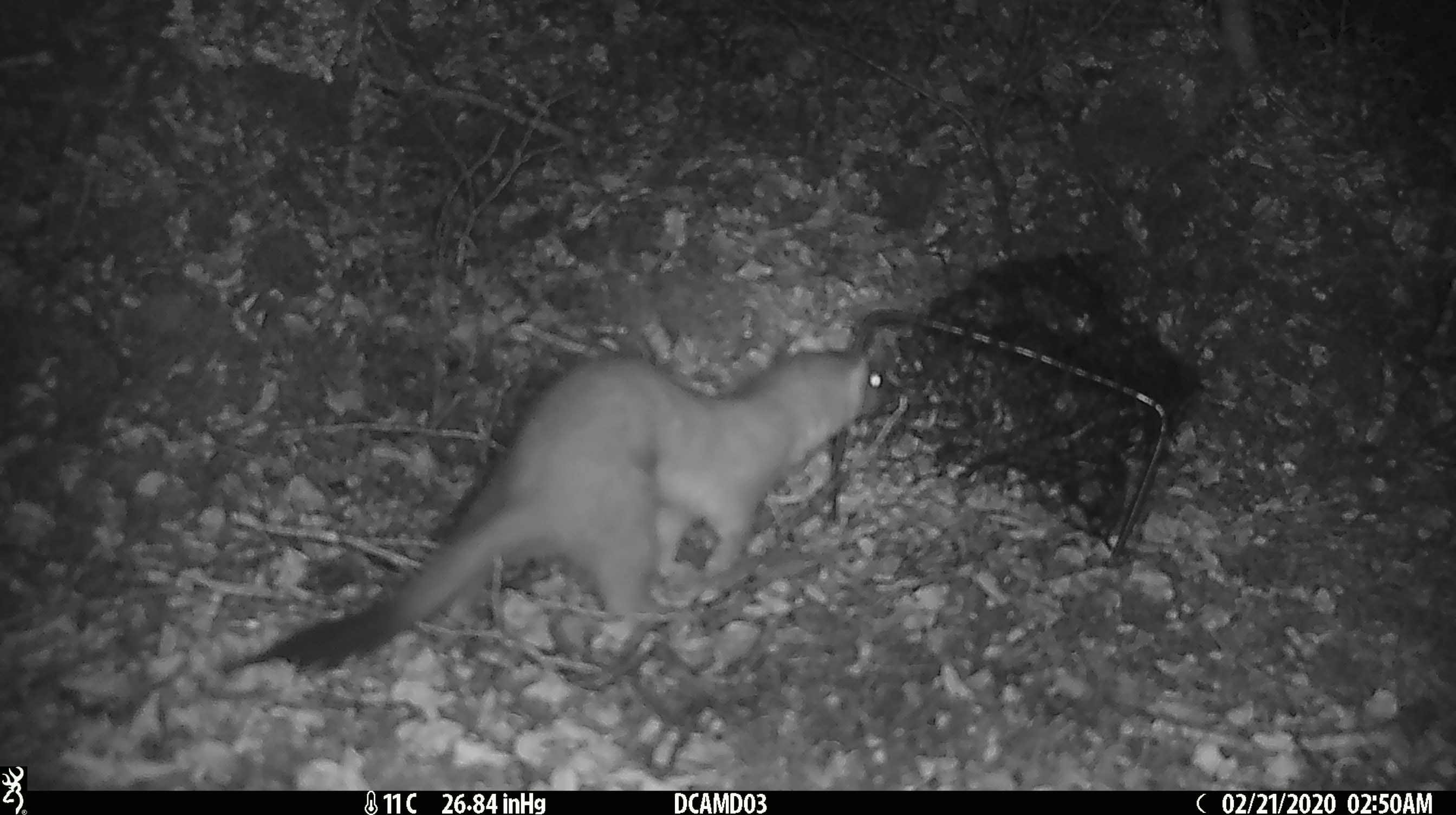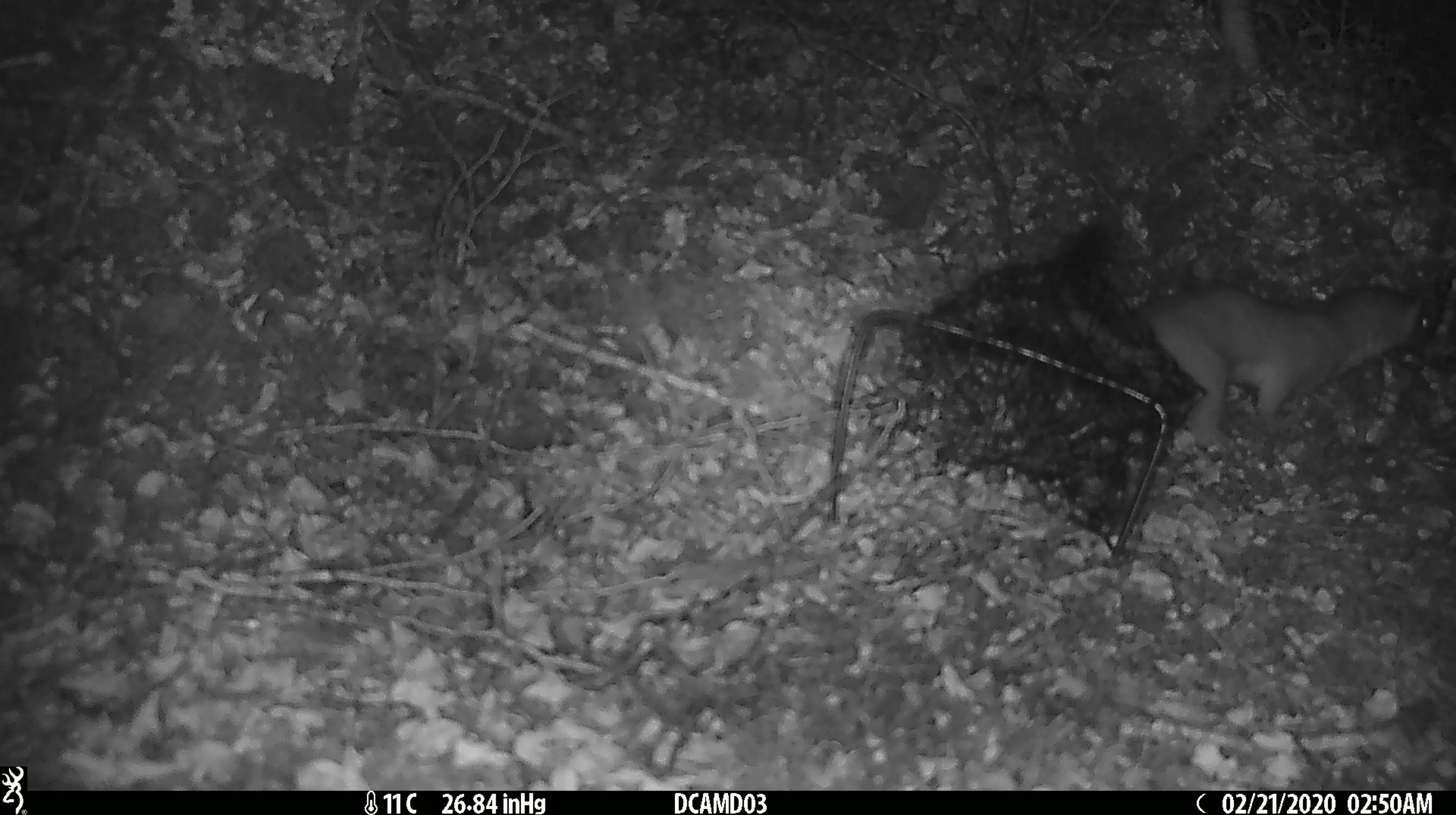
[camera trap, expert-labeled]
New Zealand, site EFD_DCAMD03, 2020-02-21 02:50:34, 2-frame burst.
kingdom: Animalia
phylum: Chordata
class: Mammalia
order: Carnivora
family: Mustelidae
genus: Mustela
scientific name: Mustela erminea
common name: stoat